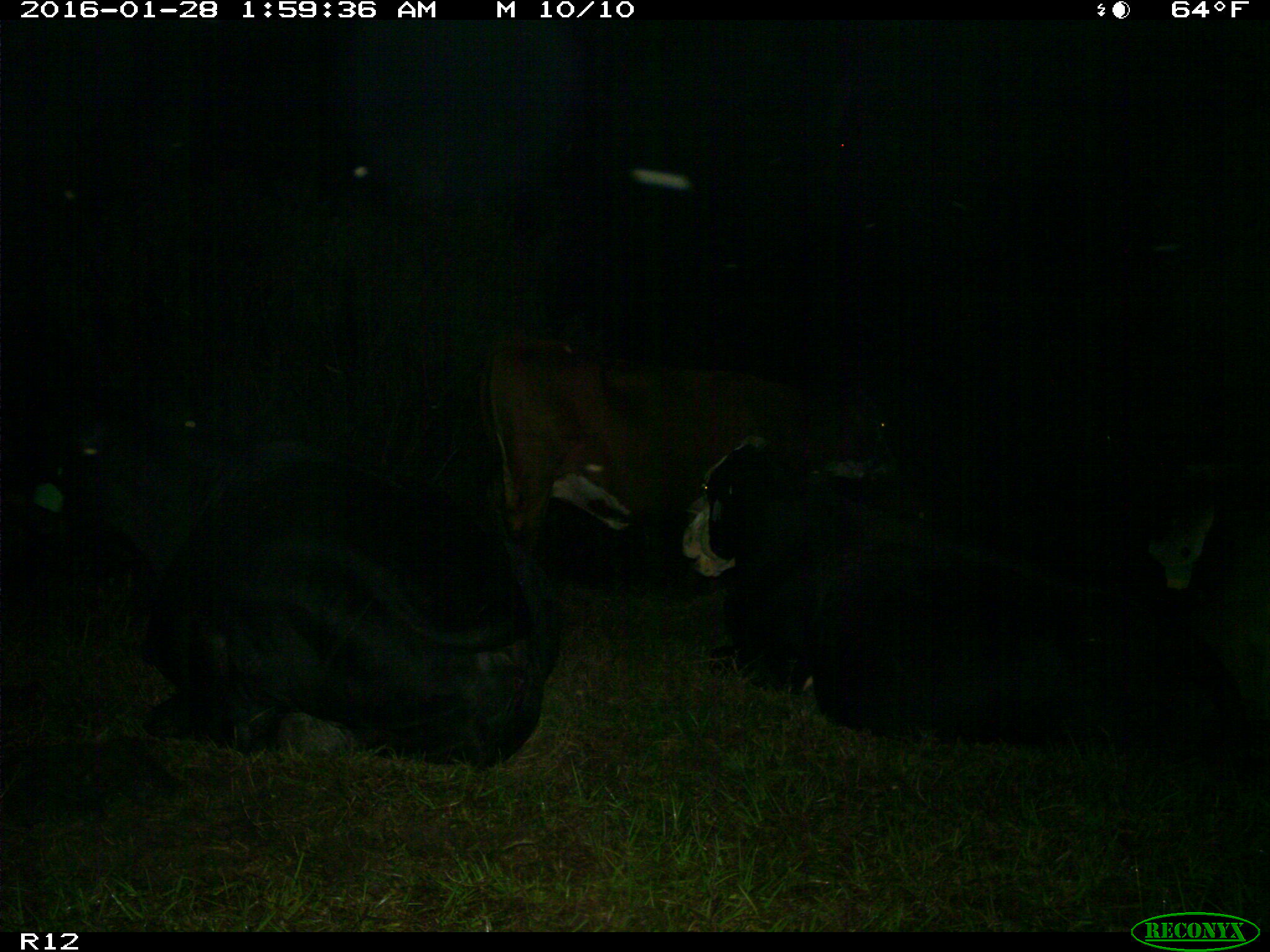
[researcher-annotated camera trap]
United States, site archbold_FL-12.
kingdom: Animalia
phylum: Chordata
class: Mammalia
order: Artiodactyla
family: Bovidae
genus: Bos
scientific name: Bos taurus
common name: domestic cow